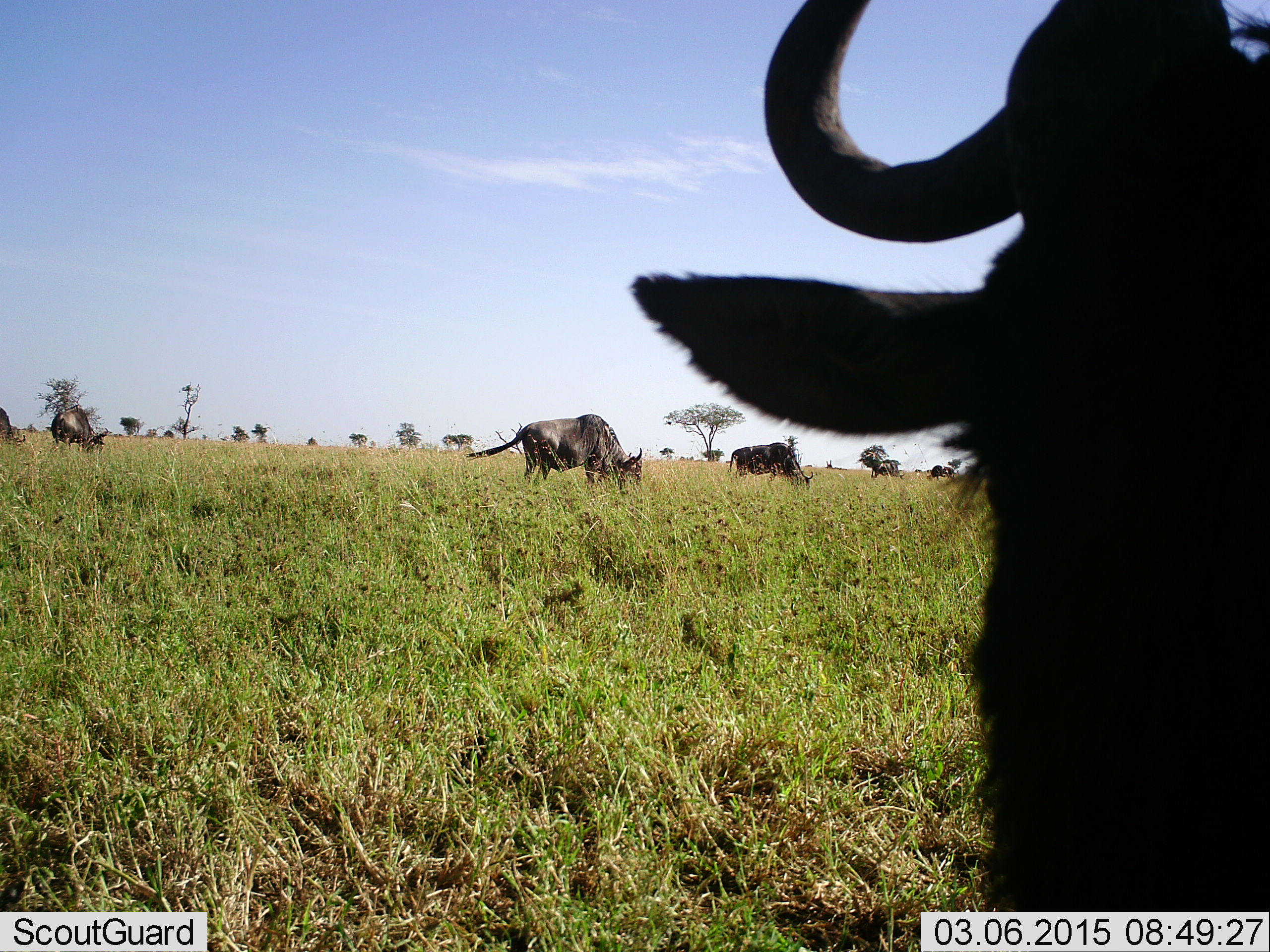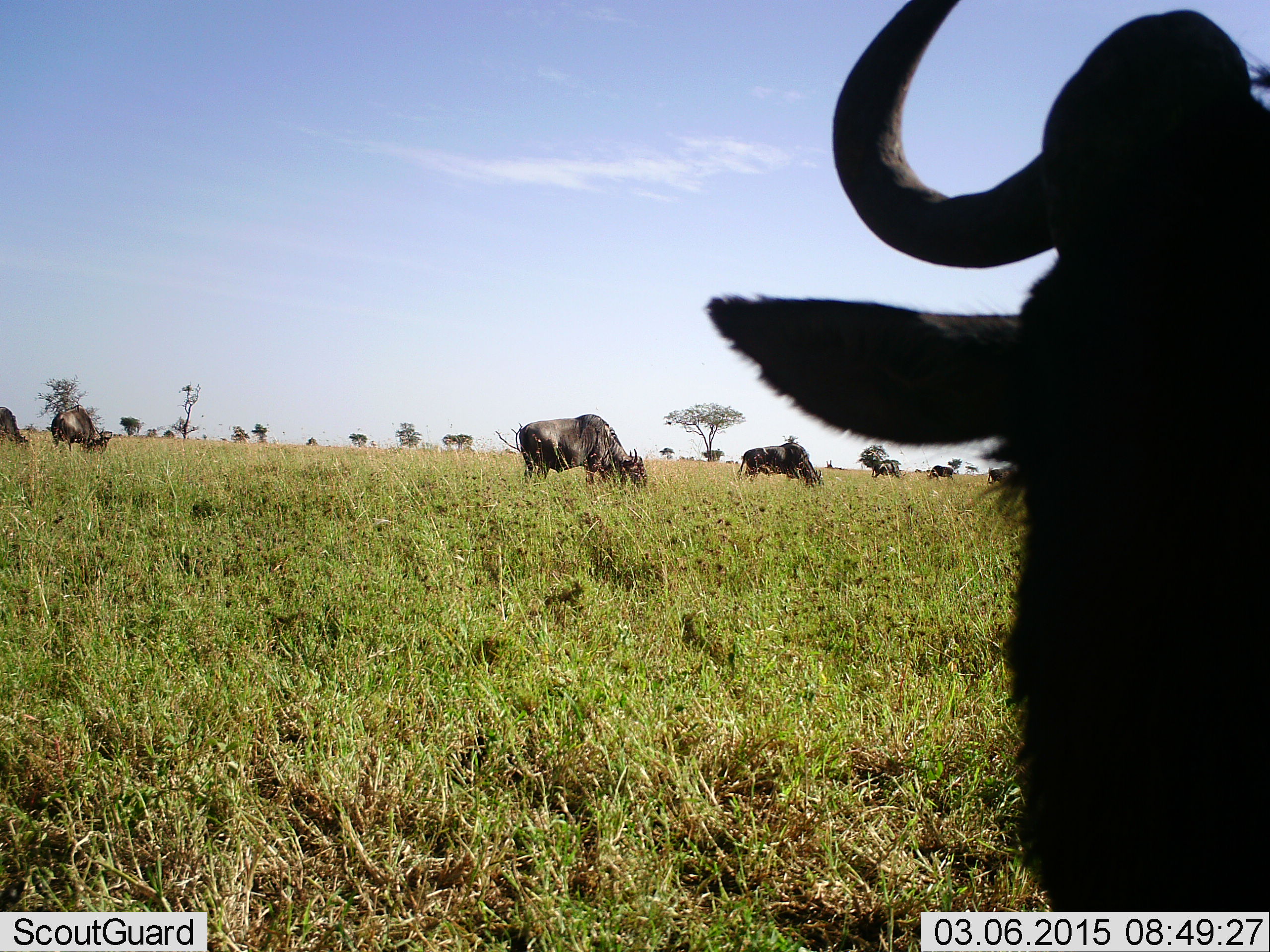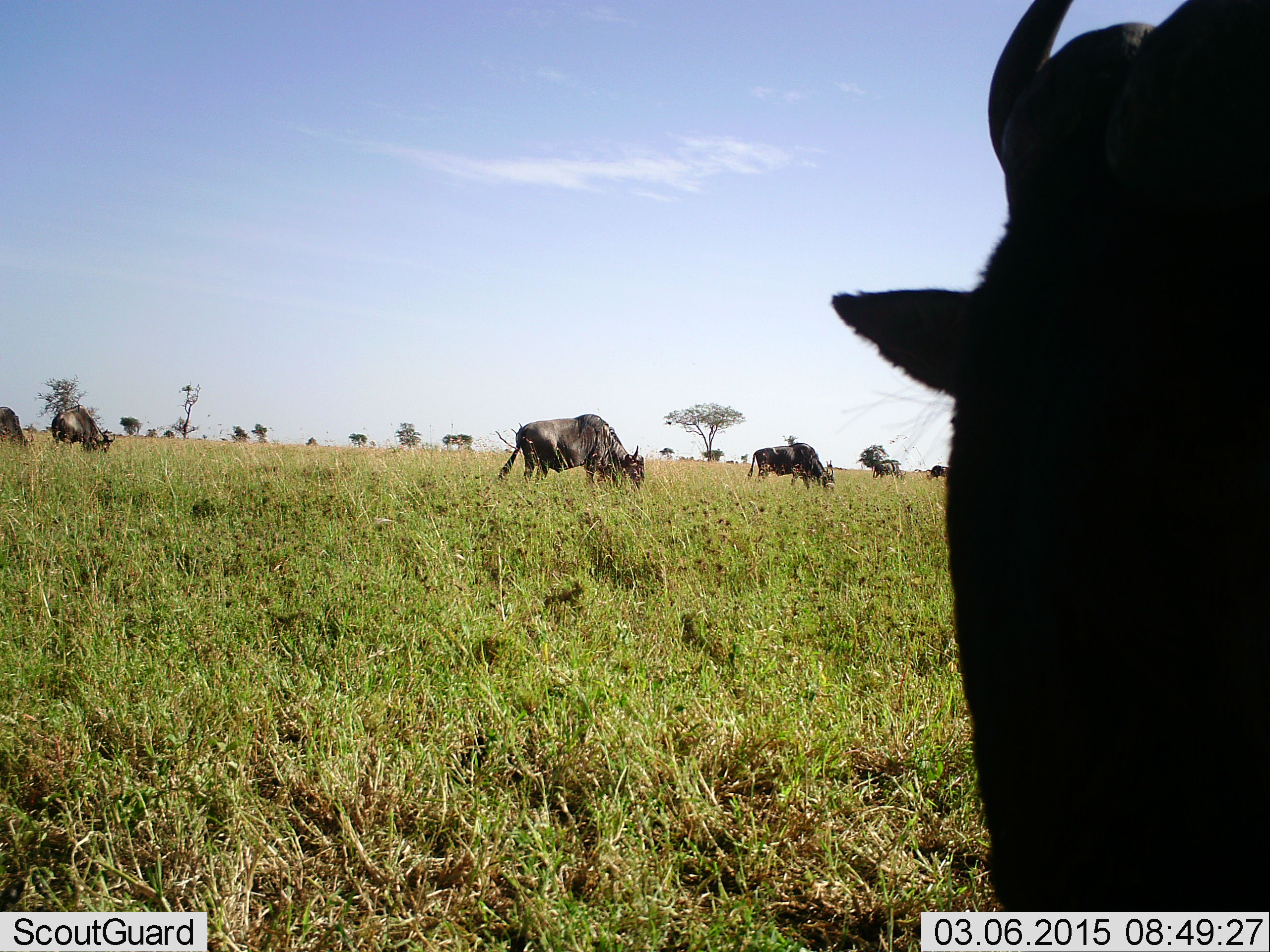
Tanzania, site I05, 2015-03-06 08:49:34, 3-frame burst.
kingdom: Animalia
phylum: Chordata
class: Mammalia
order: Artiodactyla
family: Bovidae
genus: Connochaetes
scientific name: Connochaetes taurinus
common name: blue wildebeest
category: wildebeest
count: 7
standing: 45%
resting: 0%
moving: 0%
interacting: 0%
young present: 0%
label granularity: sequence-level